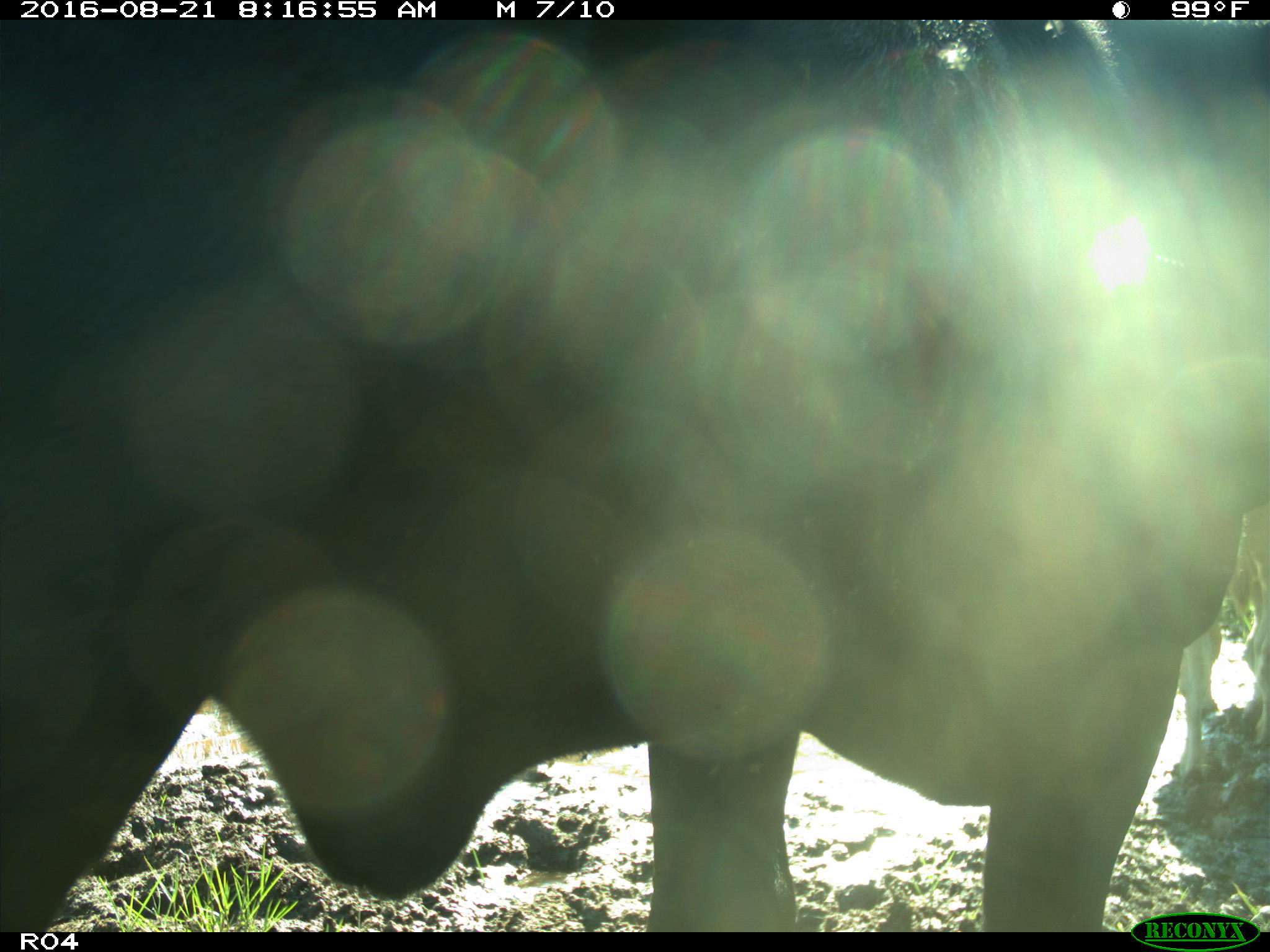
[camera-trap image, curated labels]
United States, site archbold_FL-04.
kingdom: Animalia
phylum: Chordata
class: Mammalia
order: Artiodactyla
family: Bovidae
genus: Bos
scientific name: Bos taurus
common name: domestic cow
Bos taurus (domestic cow).